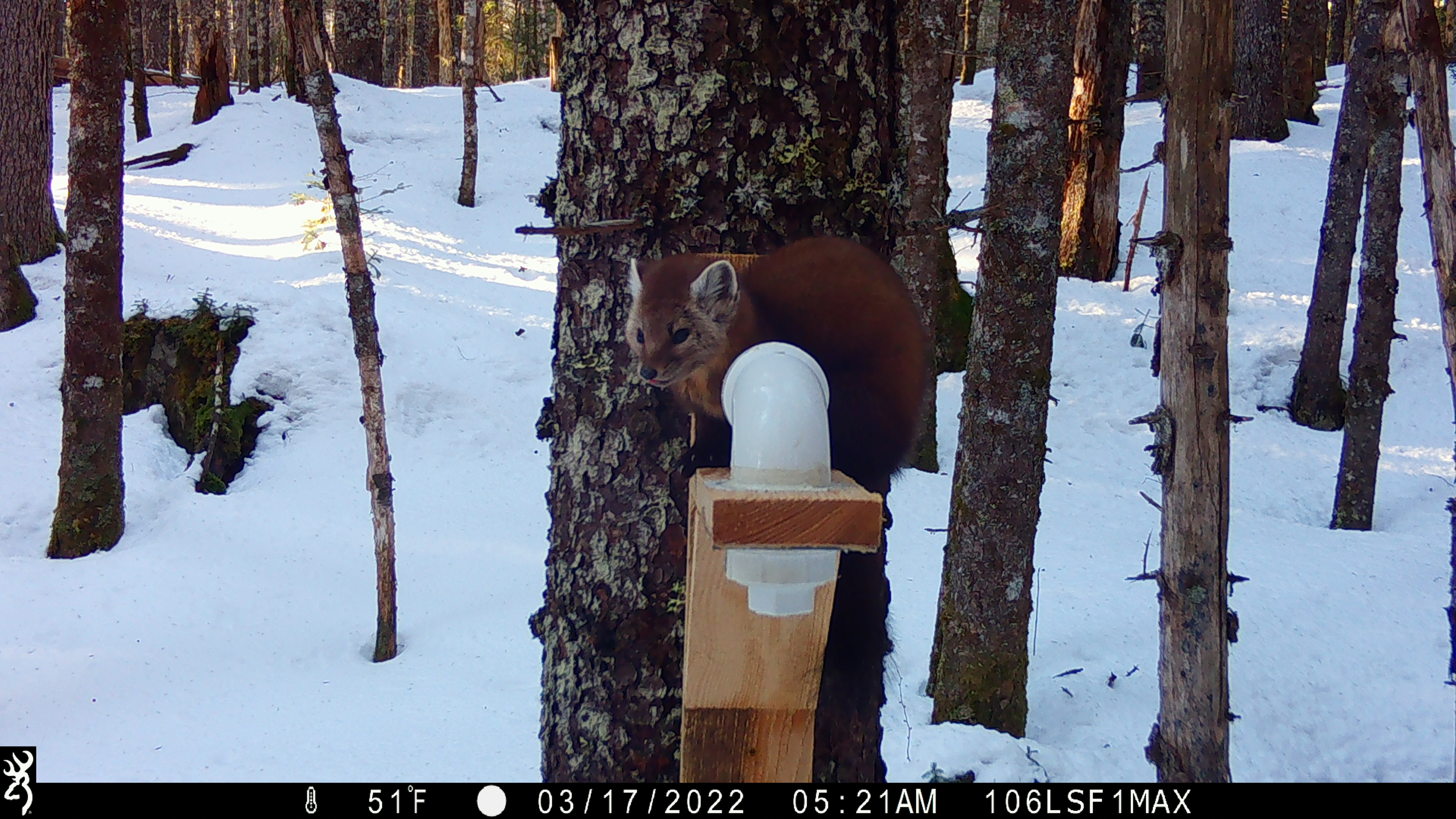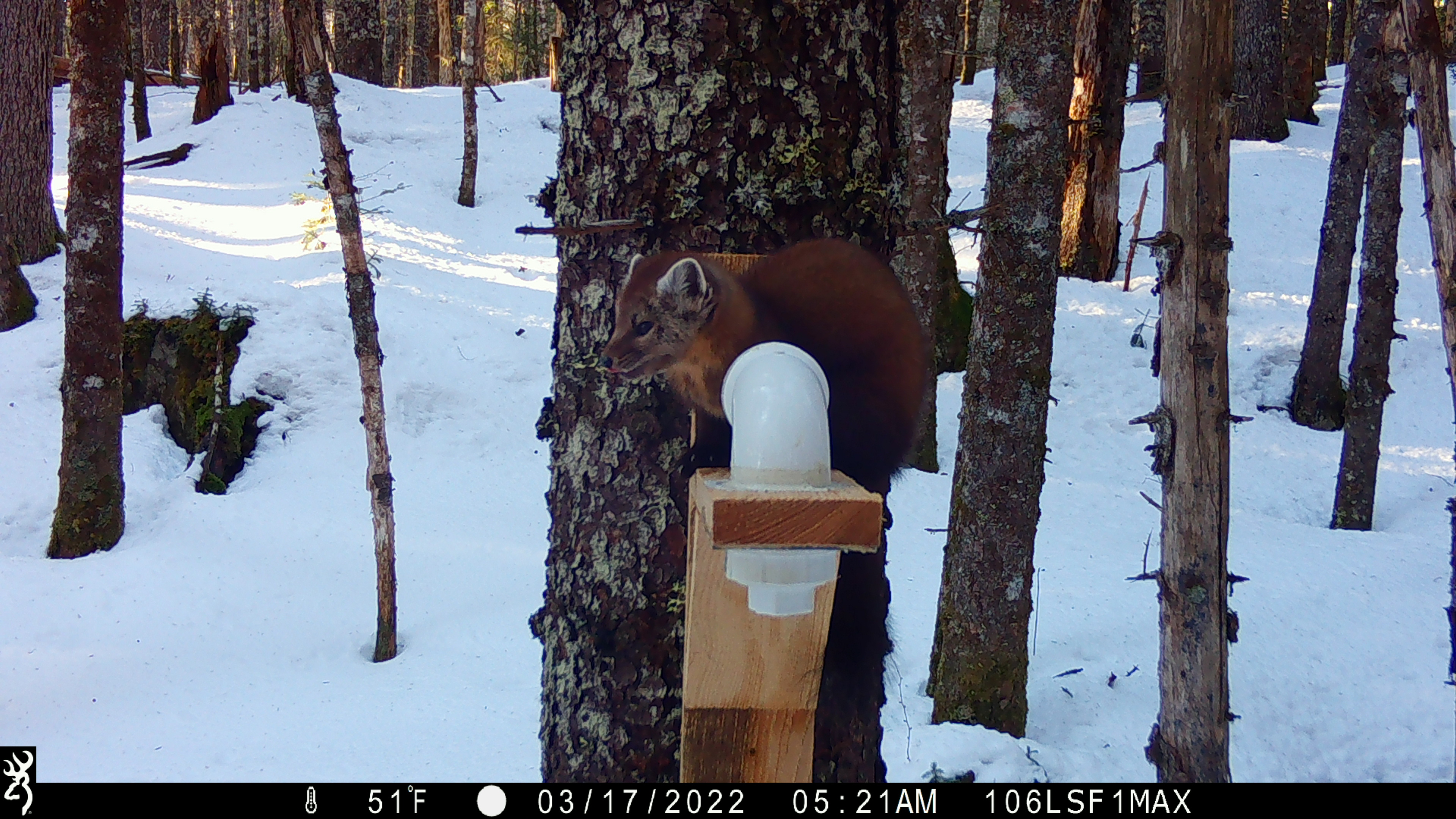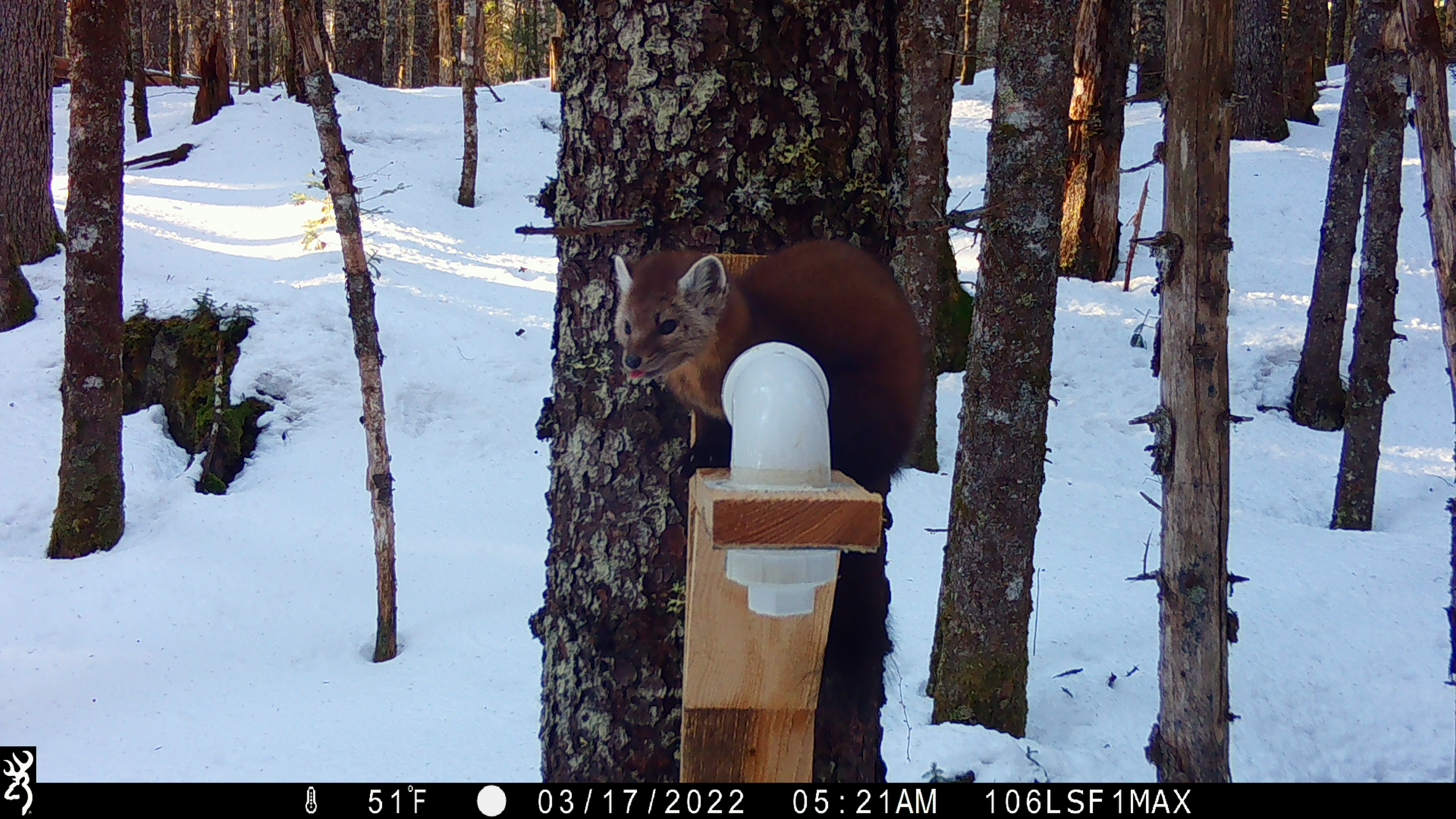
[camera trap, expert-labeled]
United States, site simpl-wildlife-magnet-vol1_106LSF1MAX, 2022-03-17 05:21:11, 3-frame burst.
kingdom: Animalia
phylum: Chordata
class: Mammalia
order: Carnivora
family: Mustelidae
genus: Martes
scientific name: Martes americana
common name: american marten